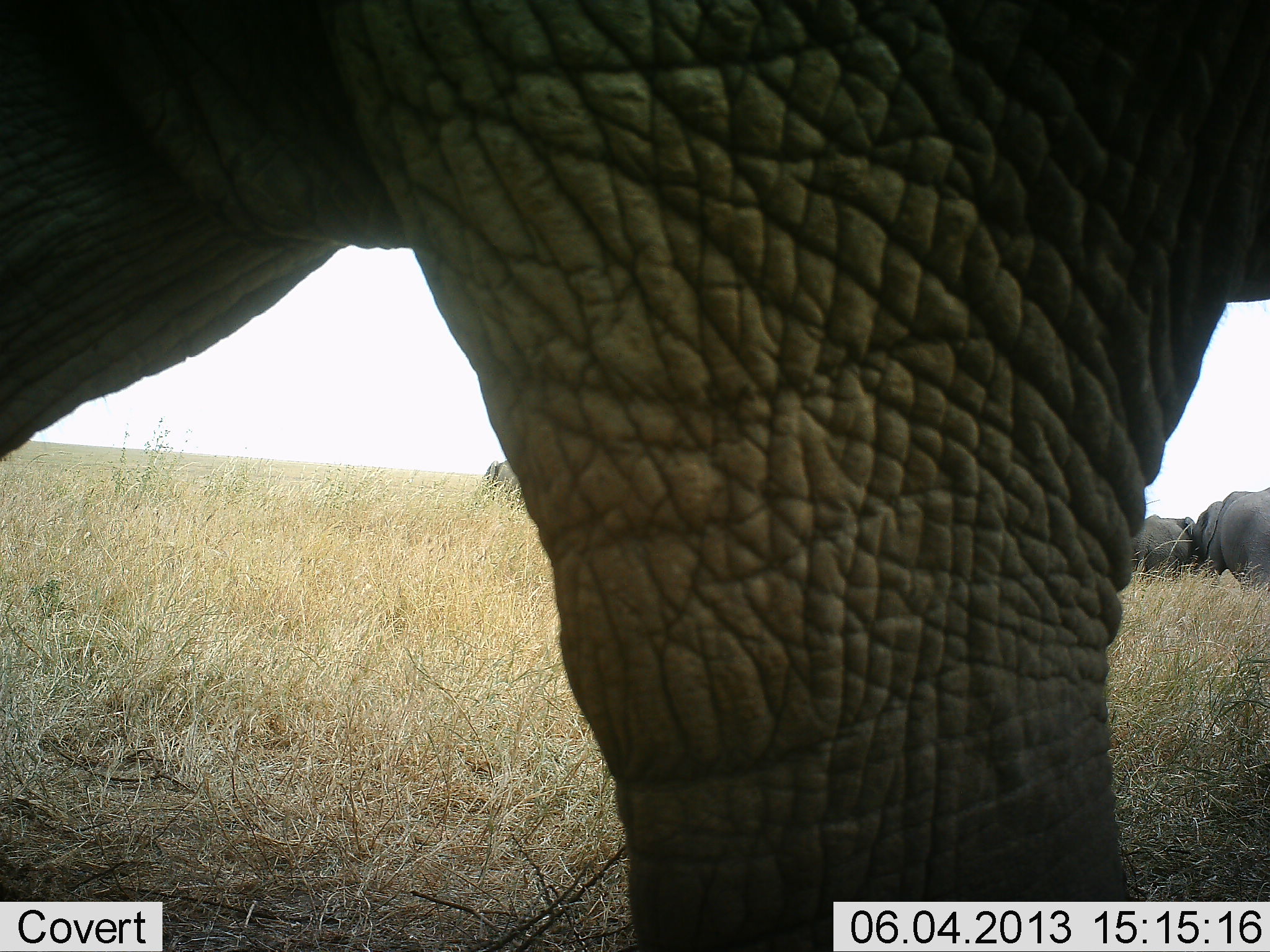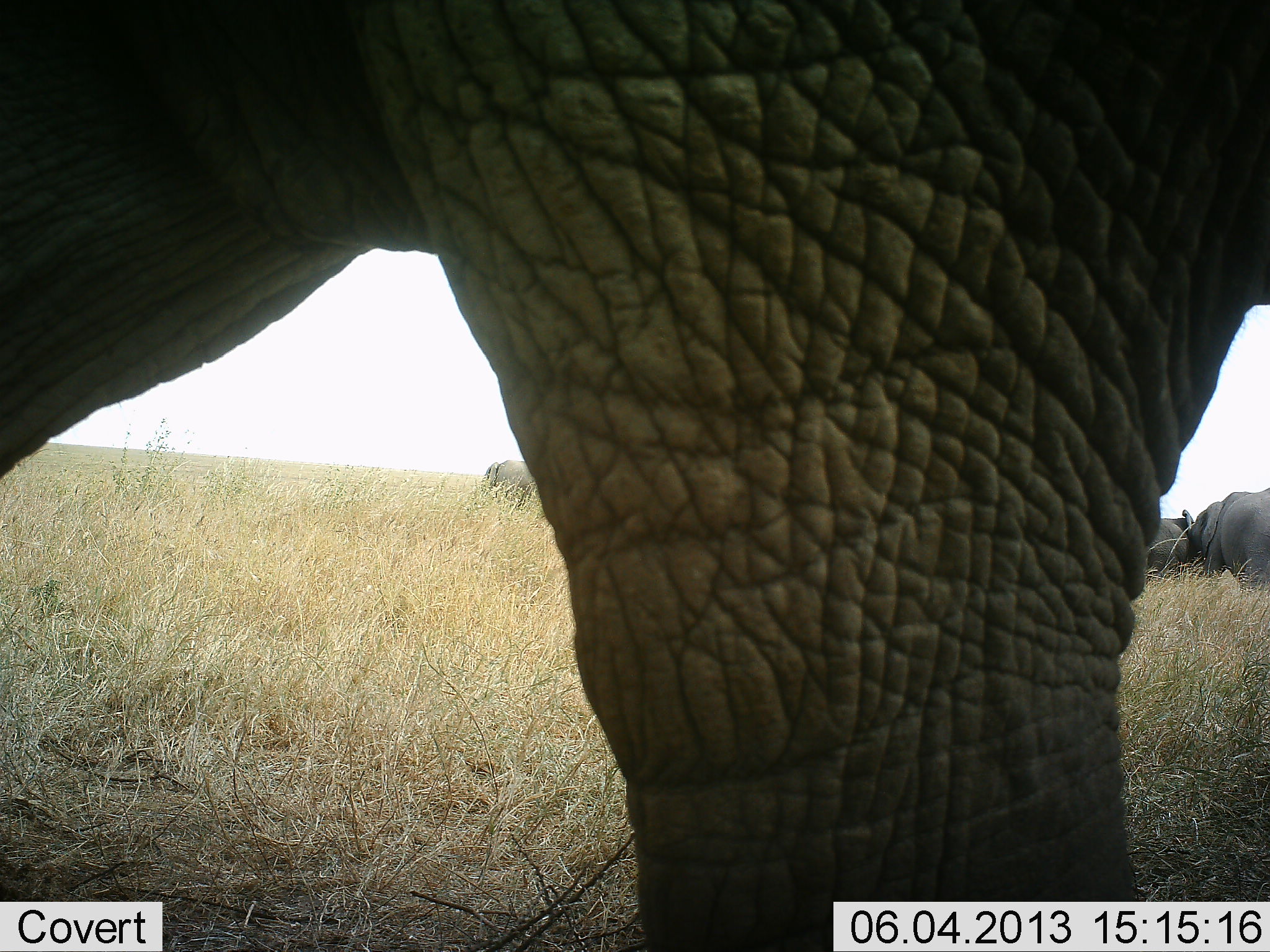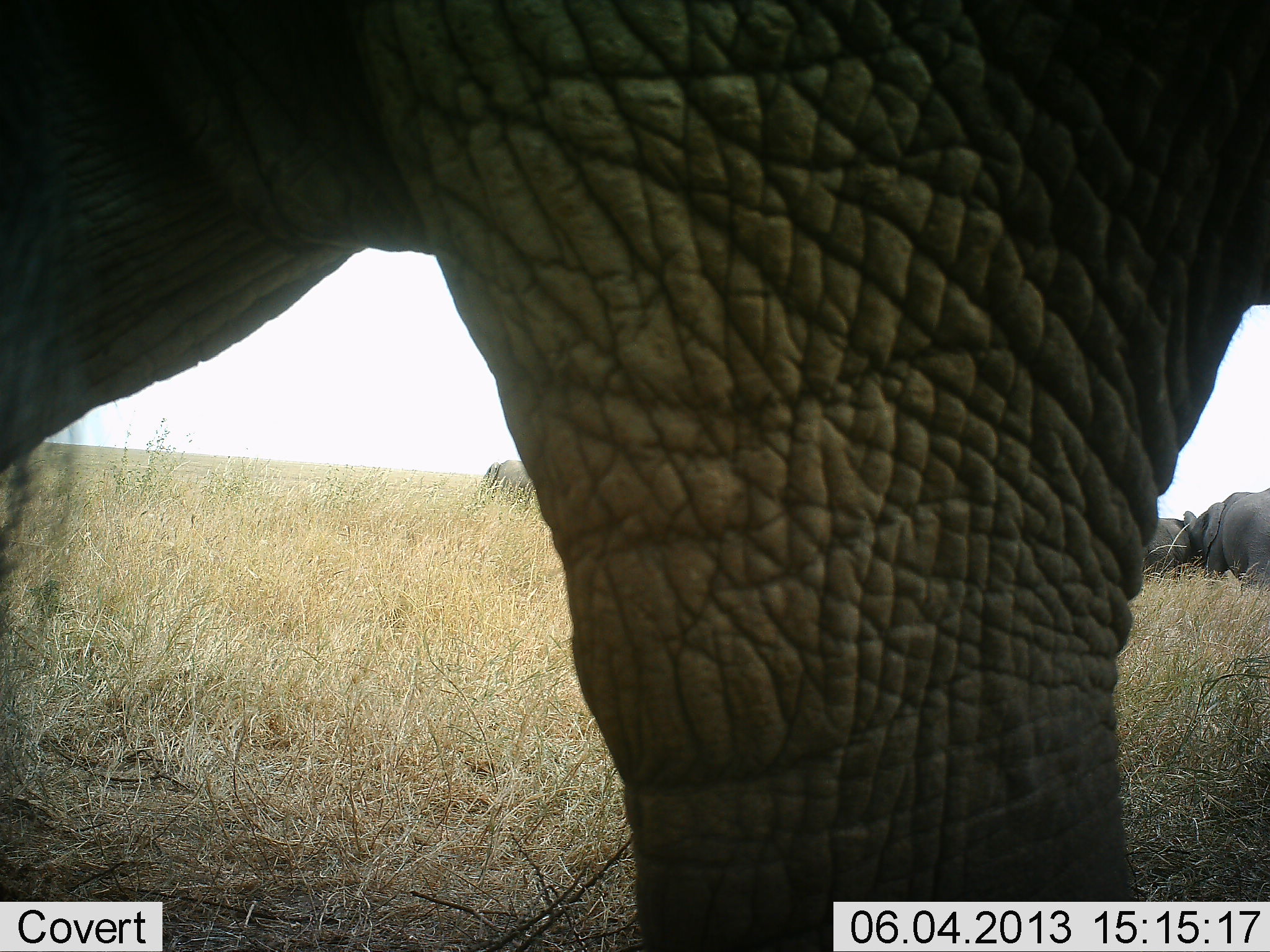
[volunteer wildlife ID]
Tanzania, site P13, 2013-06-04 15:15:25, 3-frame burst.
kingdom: Animalia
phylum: Chordata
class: Mammalia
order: Proboscidea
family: Elephantidae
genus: Loxodonta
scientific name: Loxodonta africana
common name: african bush elephant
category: elephant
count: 4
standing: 87%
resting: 10%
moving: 13%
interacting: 19%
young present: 6%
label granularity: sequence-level